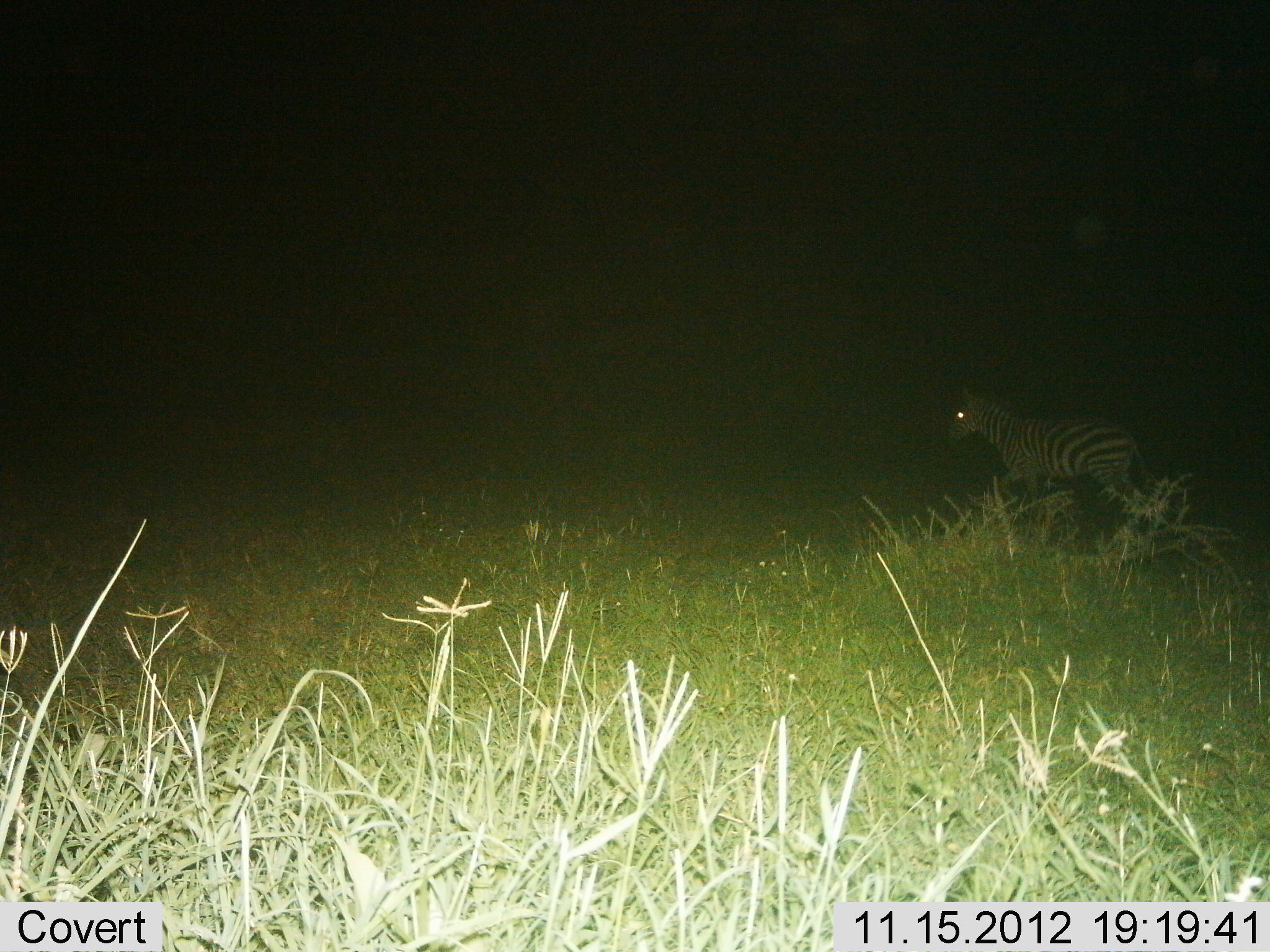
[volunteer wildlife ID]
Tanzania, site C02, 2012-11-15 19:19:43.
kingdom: Animalia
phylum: Chordata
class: Mammalia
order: Perissodactyla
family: Equidae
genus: Equus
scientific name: Equus quagga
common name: plains zebra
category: zebra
Zebra (plains zebra) (Equus quagga), count 1. Behavior (volunteer vote fractions): standing 0%, resting 0%, moving 100%, interacting 0%. Young present (vote fraction): 0%. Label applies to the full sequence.